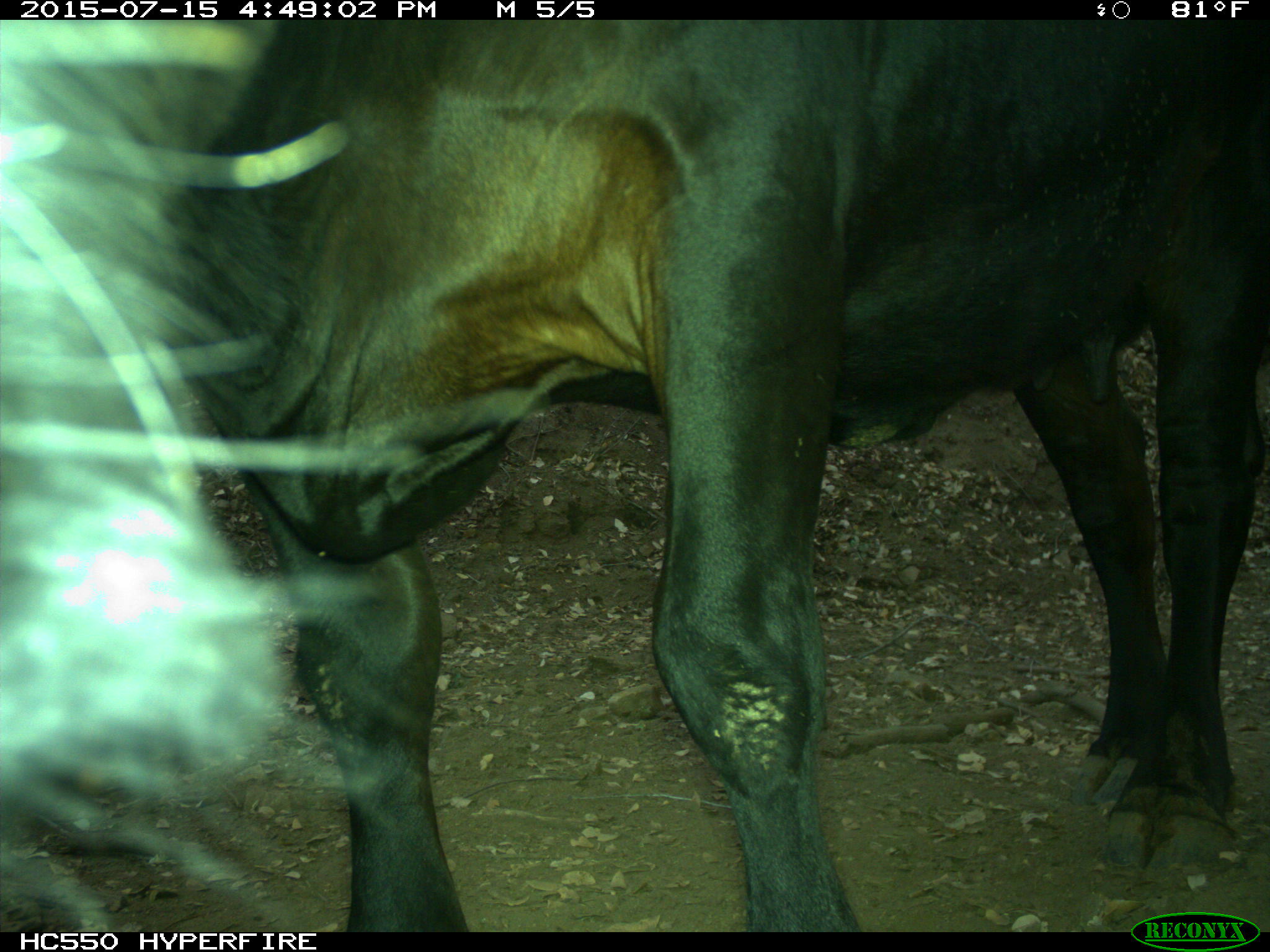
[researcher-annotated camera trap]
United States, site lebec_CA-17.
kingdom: Animalia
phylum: Chordata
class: Mammalia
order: Artiodactyla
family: Bovidae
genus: Bos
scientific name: Bos taurus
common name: domestic cow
Bos taurus (domestic cow).